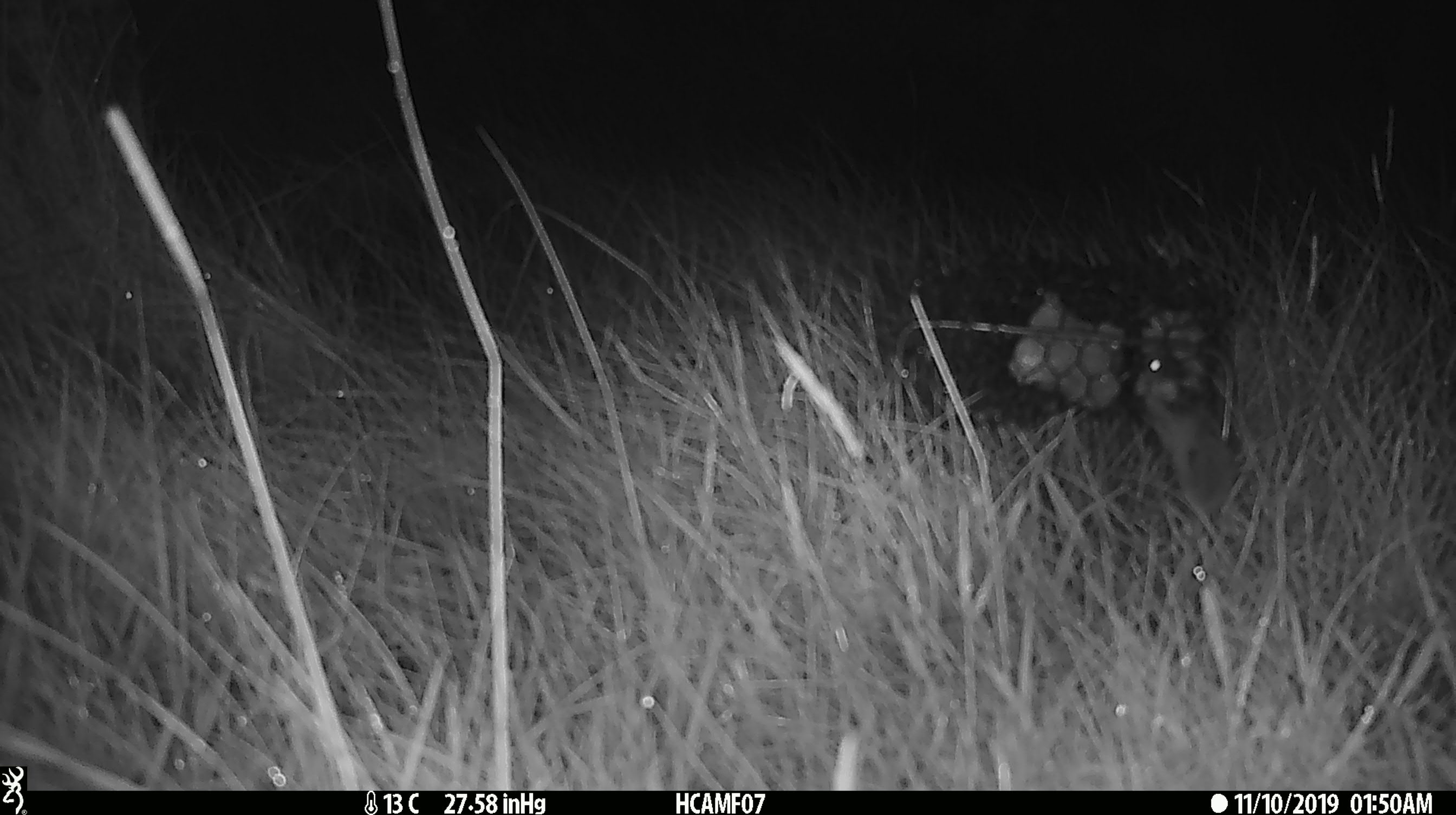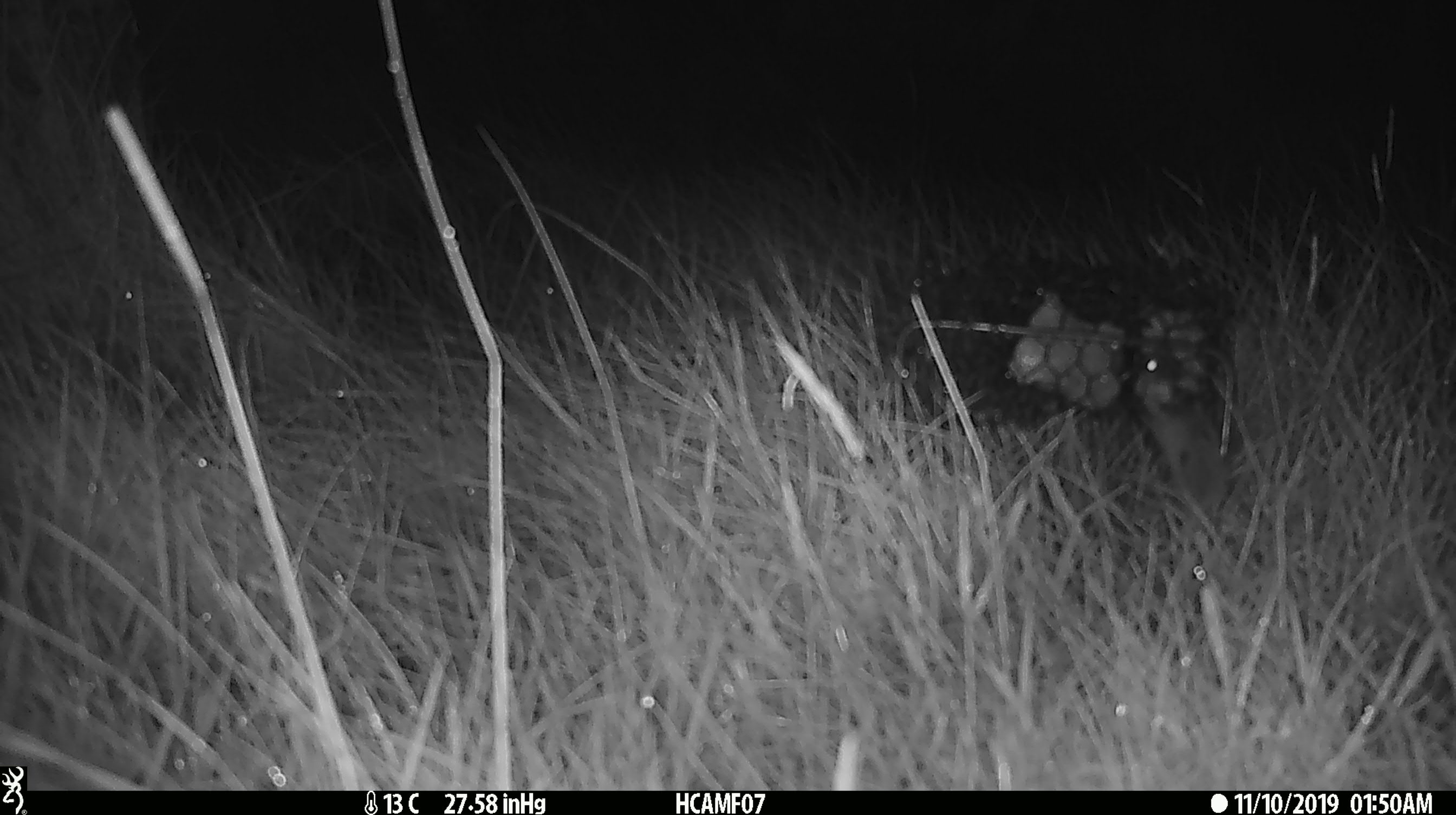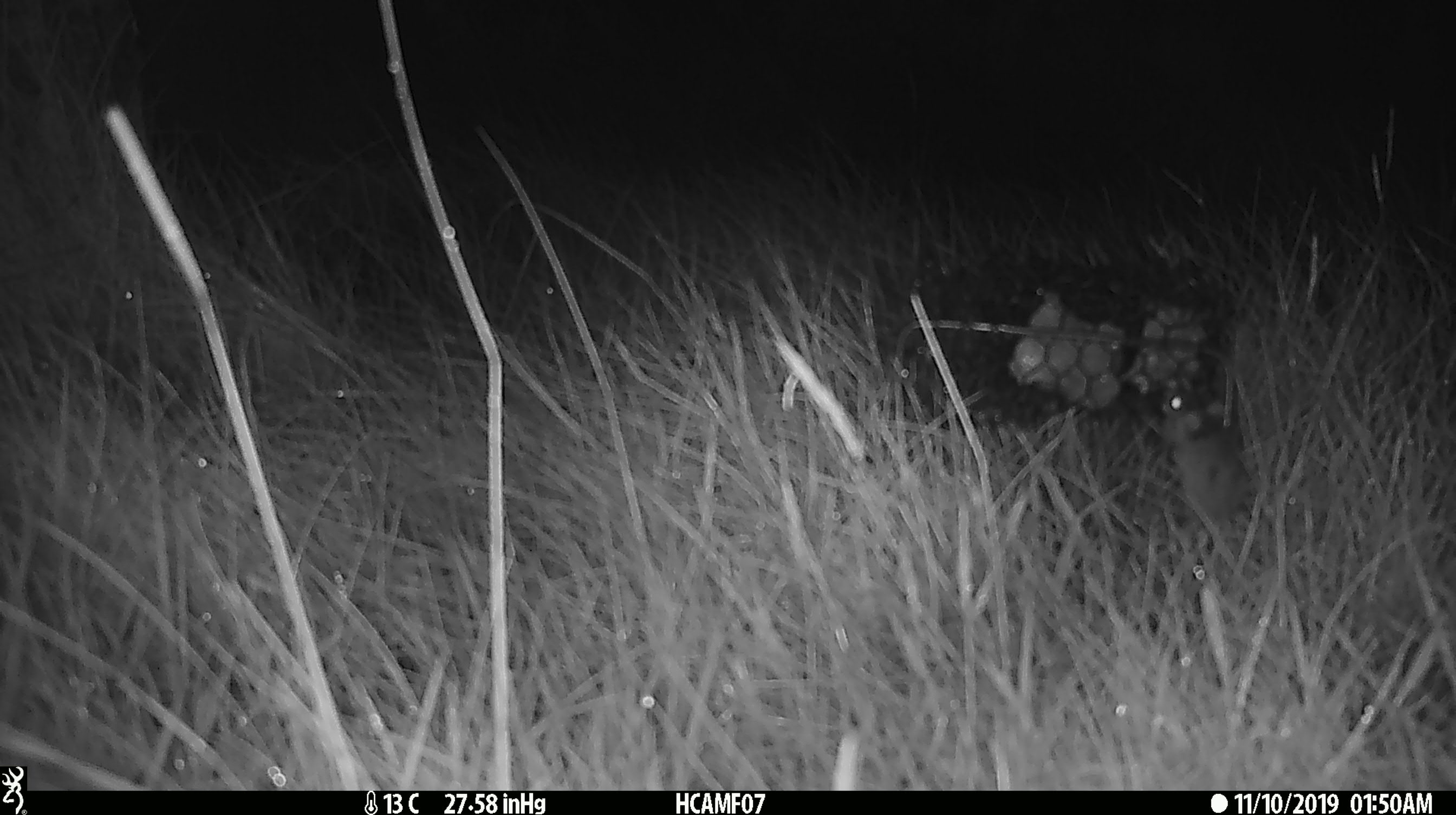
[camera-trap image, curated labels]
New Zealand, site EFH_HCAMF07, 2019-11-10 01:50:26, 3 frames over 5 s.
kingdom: Animalia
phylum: Chordata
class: Mammalia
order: Rodentia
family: Muridae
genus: Mus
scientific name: Mus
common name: mouse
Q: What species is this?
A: Mouse (Mus).